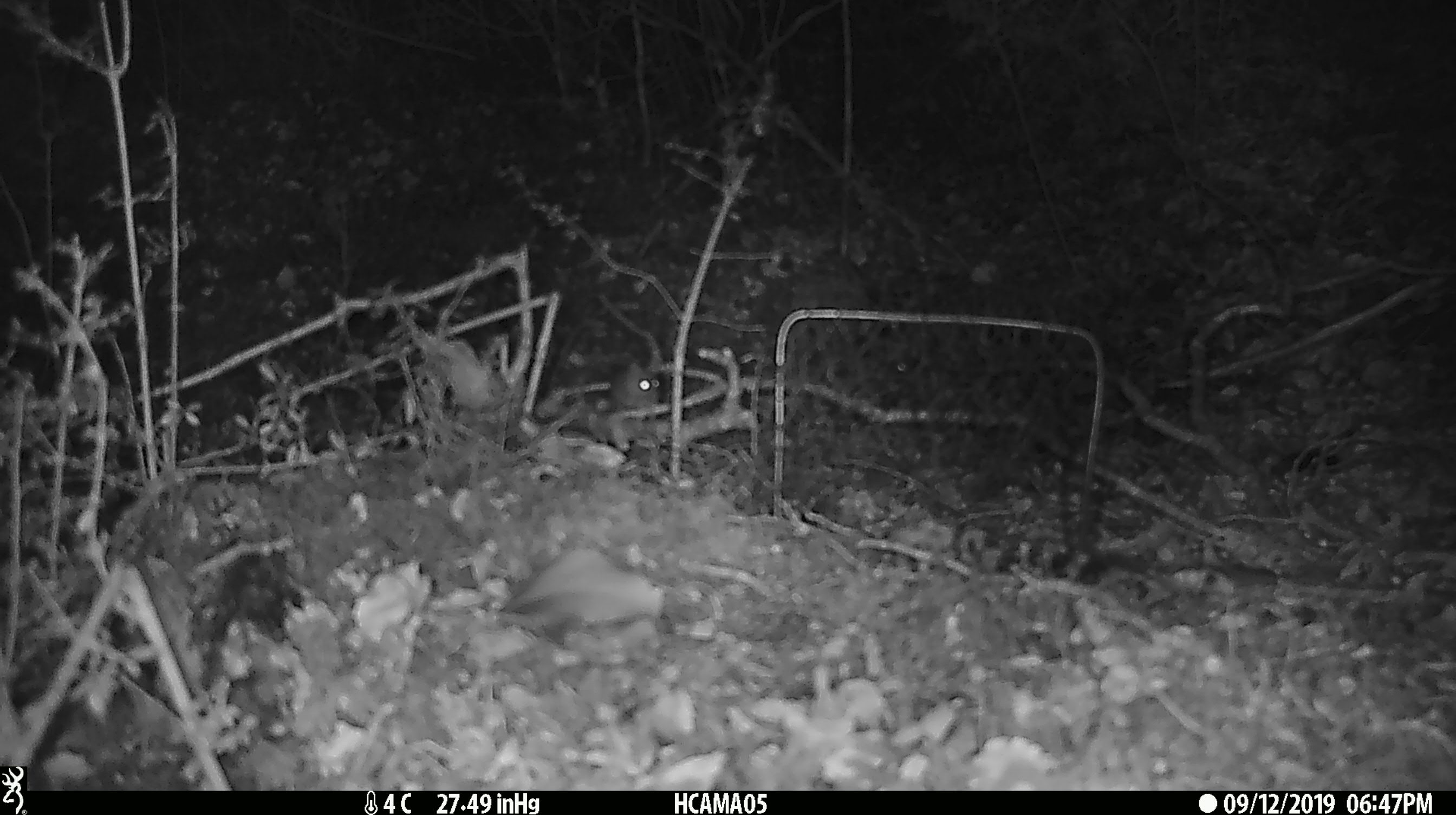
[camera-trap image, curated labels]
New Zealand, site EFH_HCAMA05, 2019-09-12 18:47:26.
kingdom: Animalia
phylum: Chordata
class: Mammalia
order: Rodentia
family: Muridae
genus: Mus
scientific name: Mus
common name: mouse